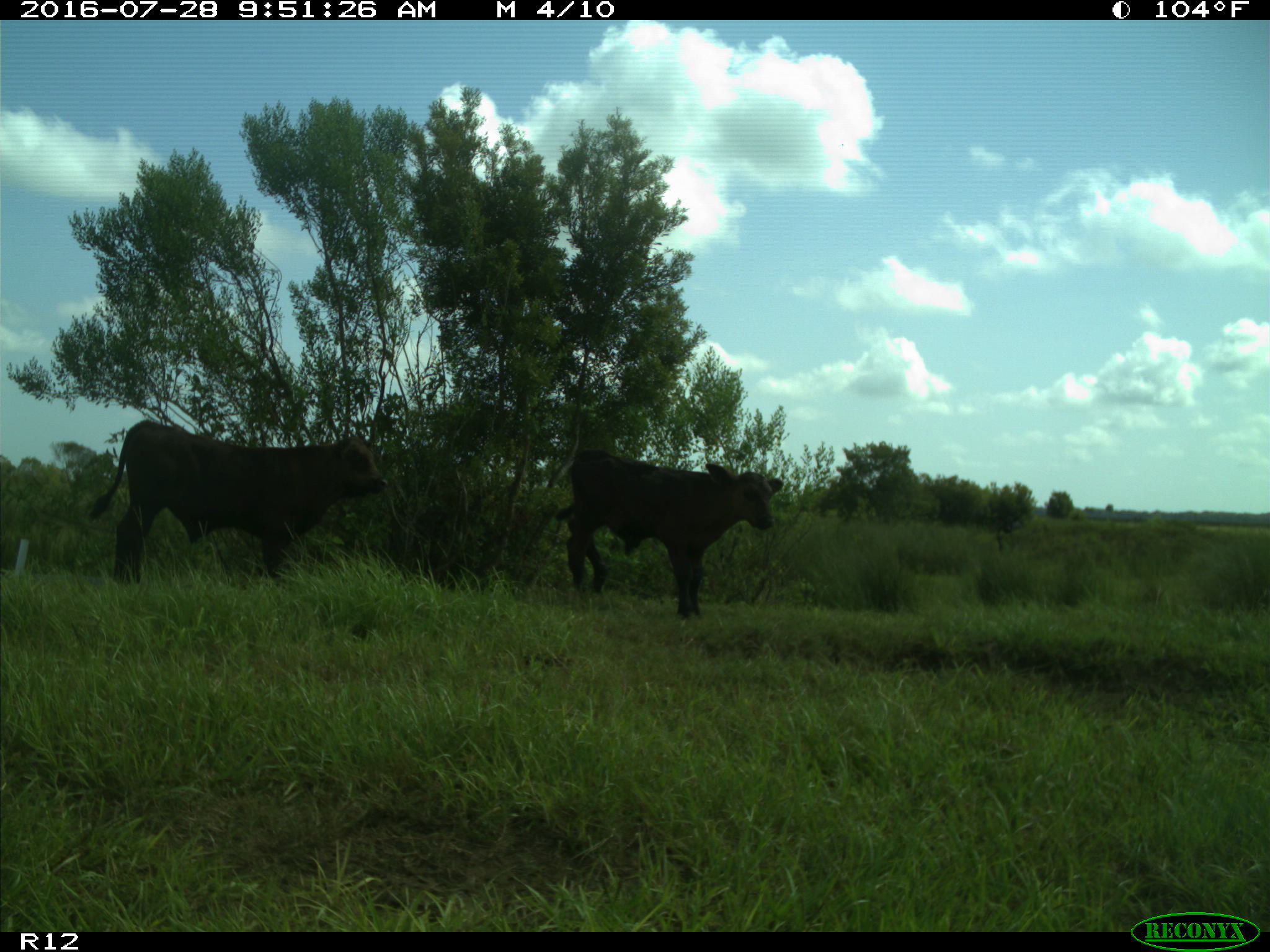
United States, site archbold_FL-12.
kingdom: Animalia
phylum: Chordata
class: Mammalia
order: Artiodactyla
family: Bovidae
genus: Bos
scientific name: Bos taurus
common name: domestic cow